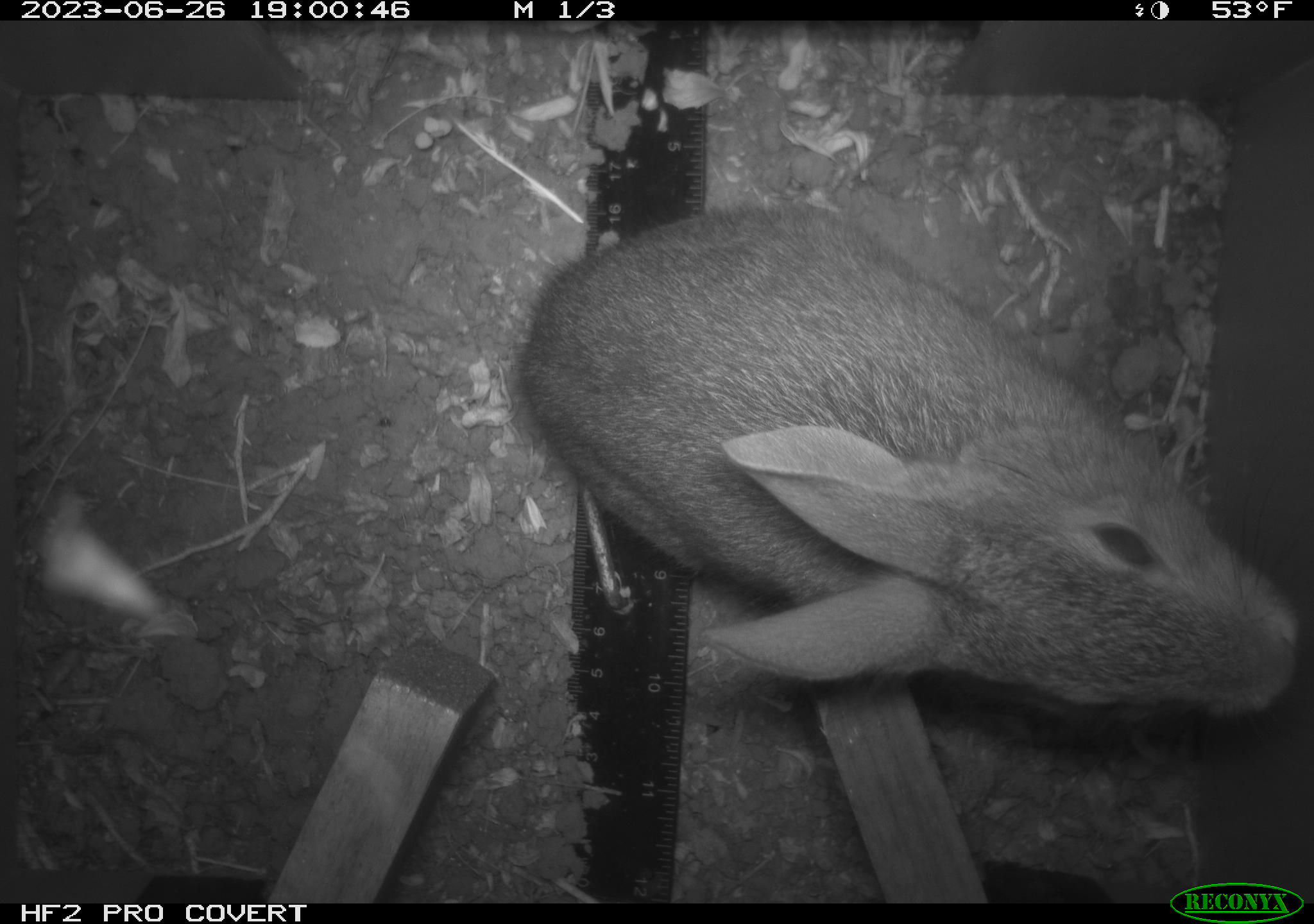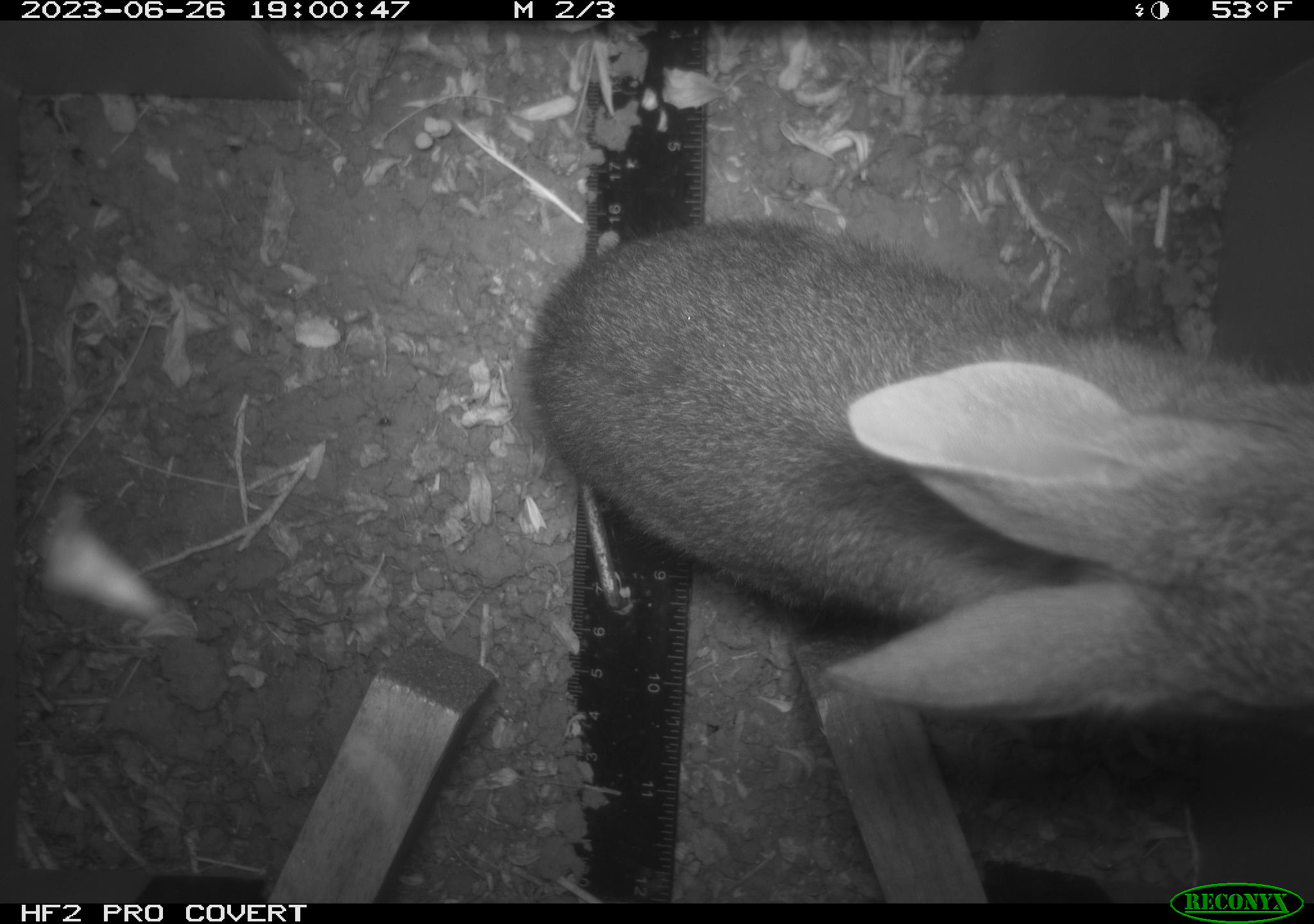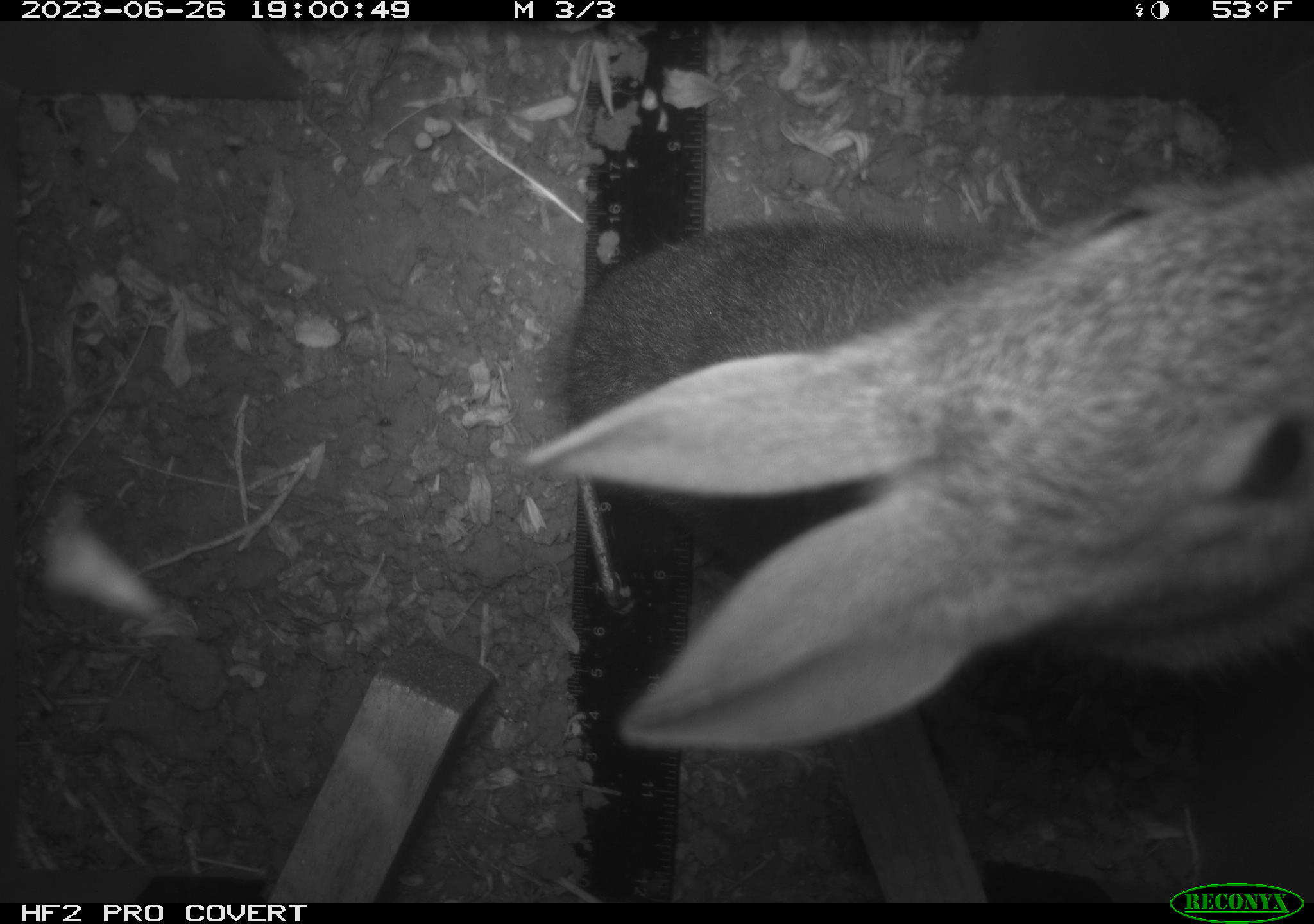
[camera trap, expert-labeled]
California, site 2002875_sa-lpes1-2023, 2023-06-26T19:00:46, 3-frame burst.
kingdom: Animalia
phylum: Chordata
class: Mammalia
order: Lagomorpha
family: Leporidae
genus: Sylvilagus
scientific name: Sylvilagus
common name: cottontail rabbits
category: sylvilagus species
Sylvilagus species (cottontail rabbits) (Sylvilagus).